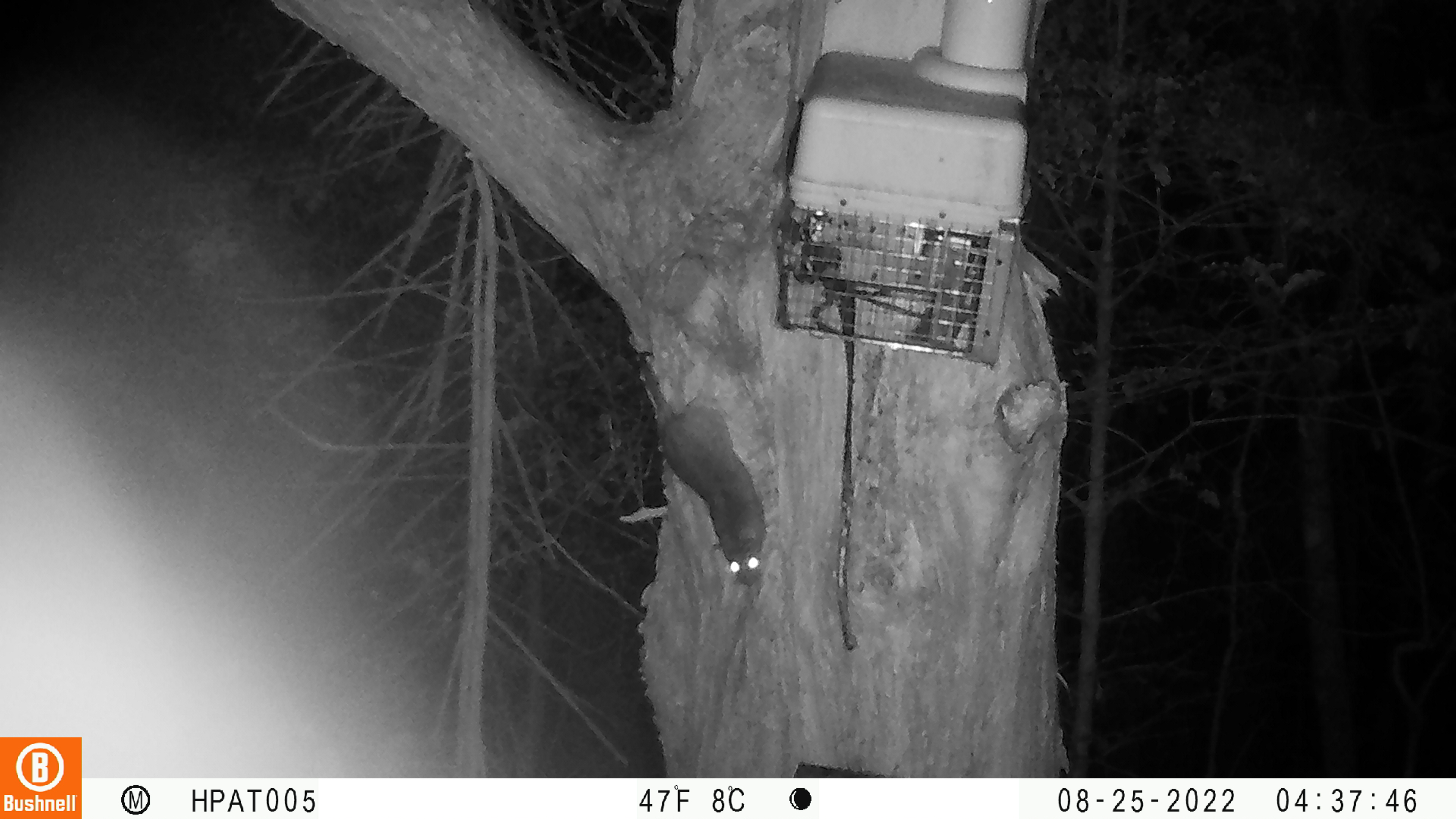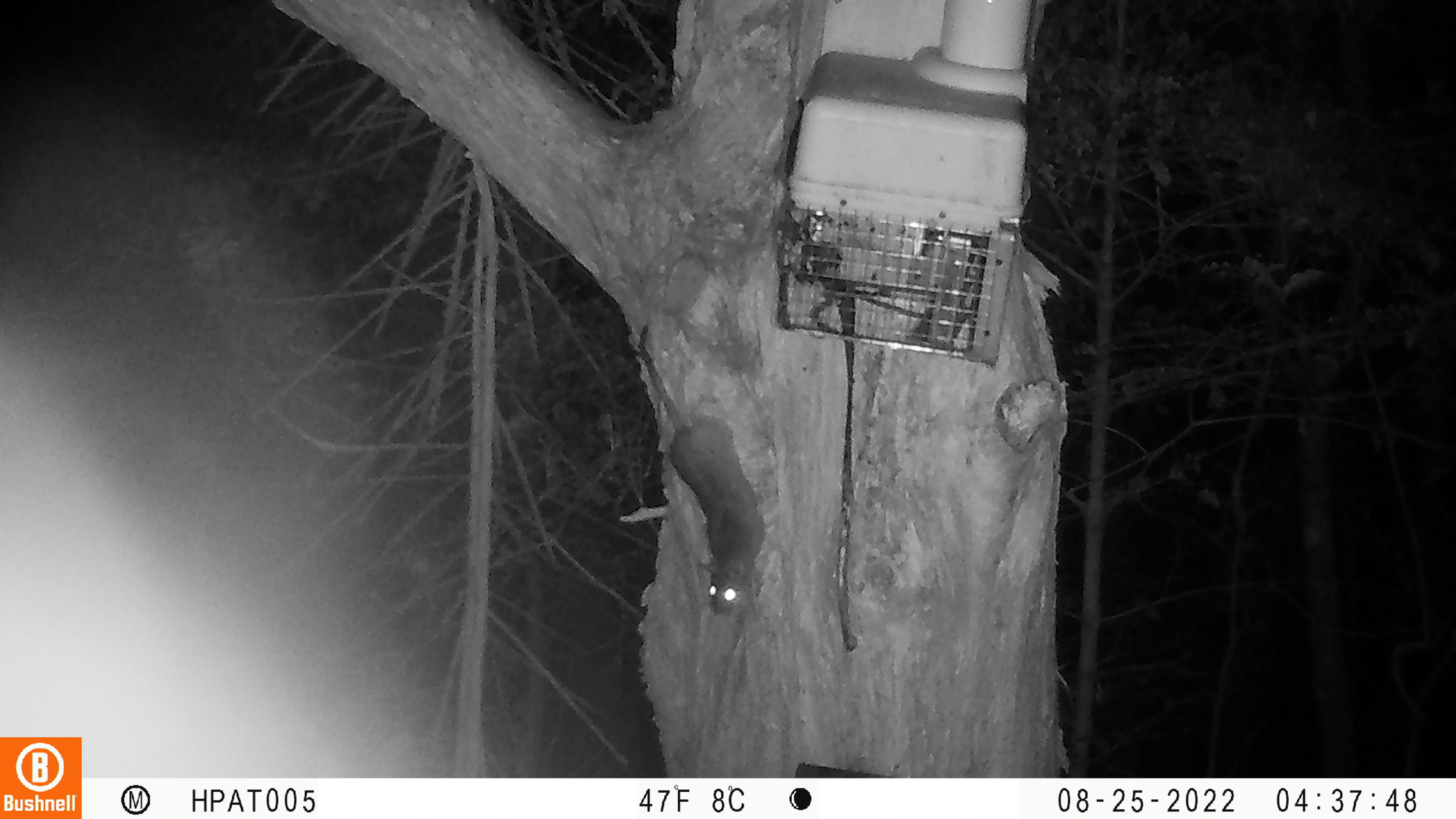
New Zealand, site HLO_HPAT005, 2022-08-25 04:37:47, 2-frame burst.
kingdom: Animalia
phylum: Chordata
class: Mammalia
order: Rodentia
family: Muridae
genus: Rattus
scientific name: Rattus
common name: rat